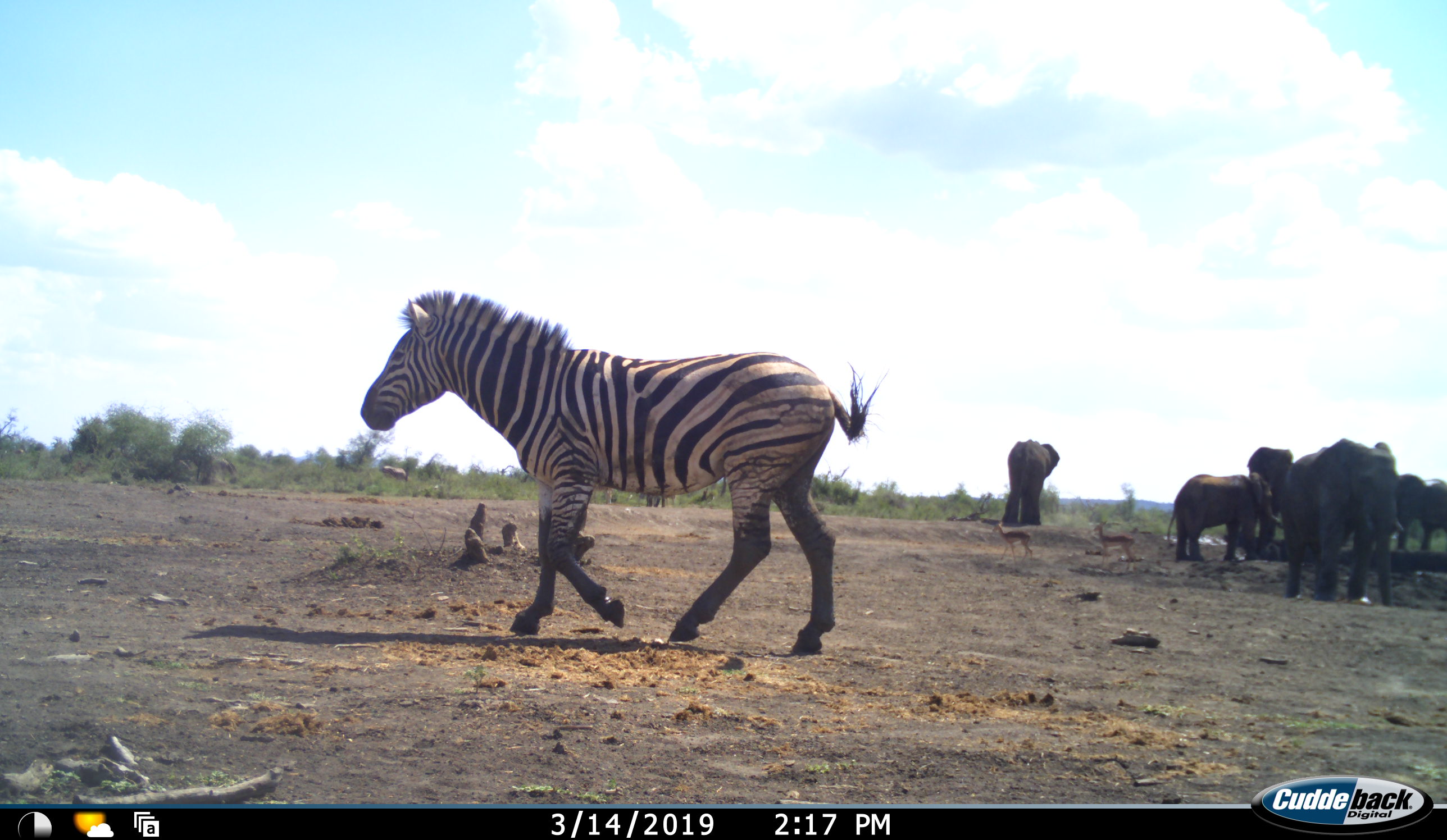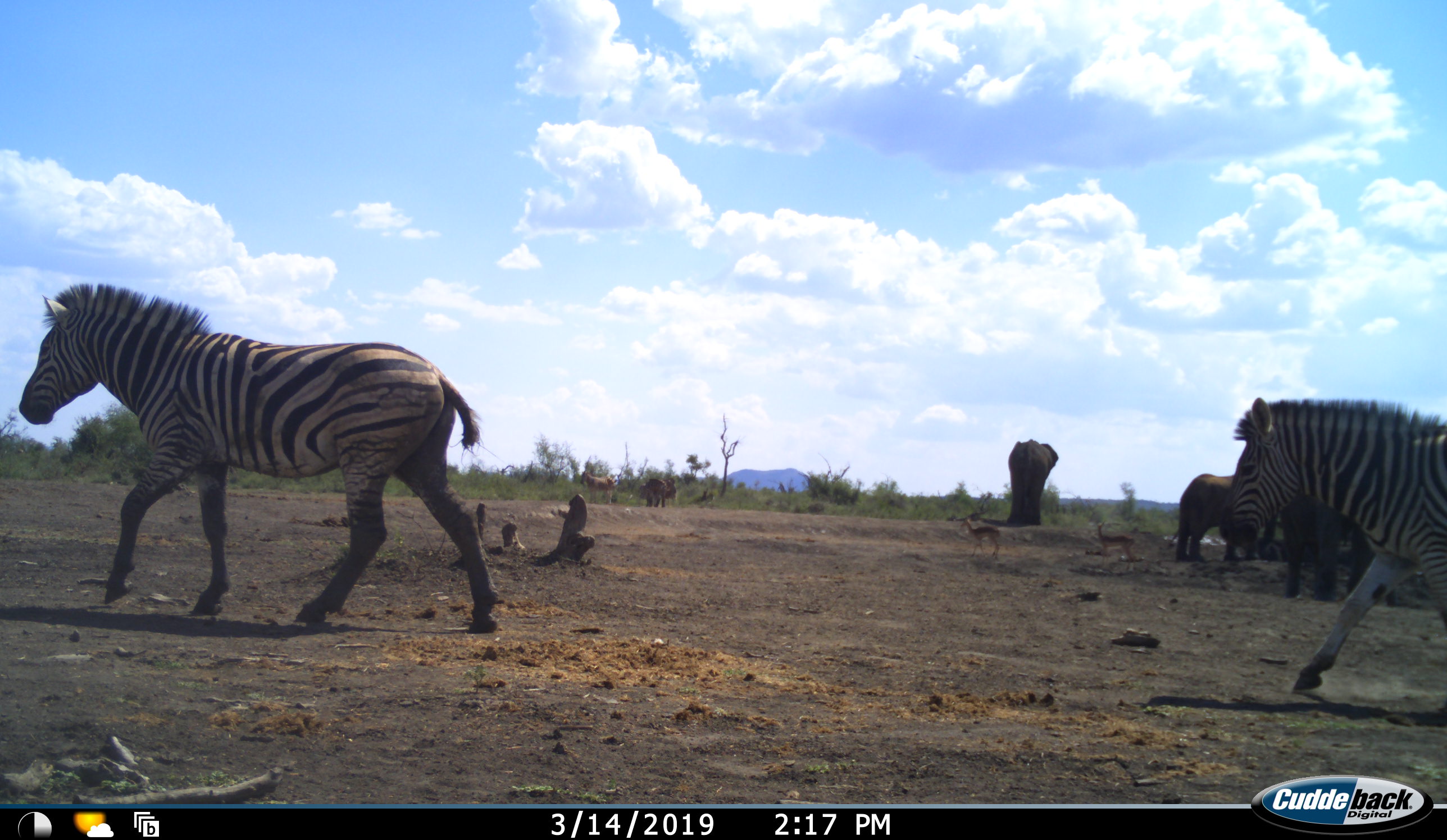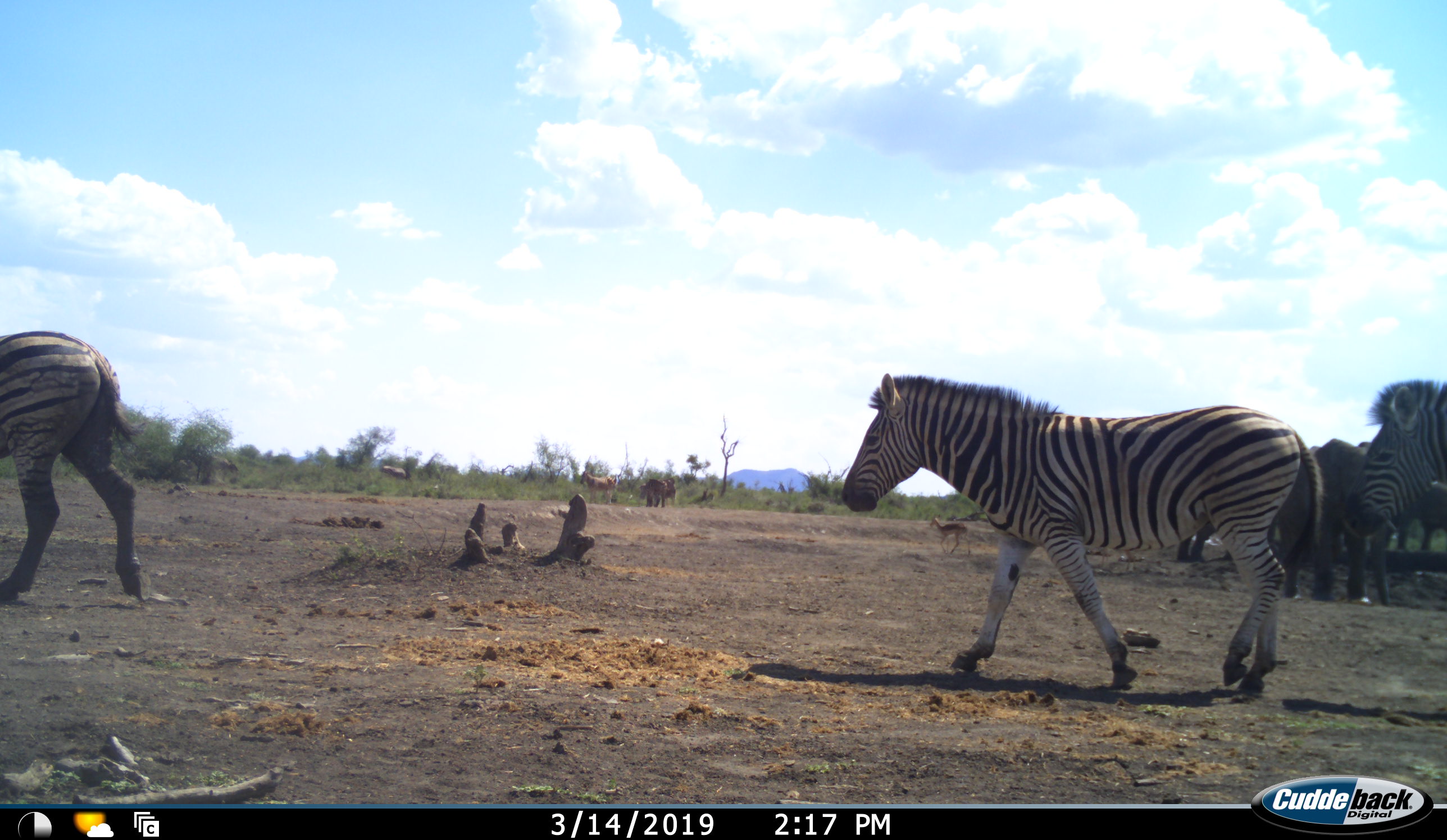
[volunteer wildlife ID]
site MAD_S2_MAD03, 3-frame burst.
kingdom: Animalia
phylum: Chordata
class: Mammalia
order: Proboscidea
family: Elephantidae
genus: Loxodonta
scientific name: Loxodonta africana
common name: african bush elephant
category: elephant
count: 6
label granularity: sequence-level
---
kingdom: Animalia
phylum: Chordata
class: Mammalia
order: Perissodactyla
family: Equidae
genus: Equus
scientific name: Equus quagga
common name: plains zebra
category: zebraplains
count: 3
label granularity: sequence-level